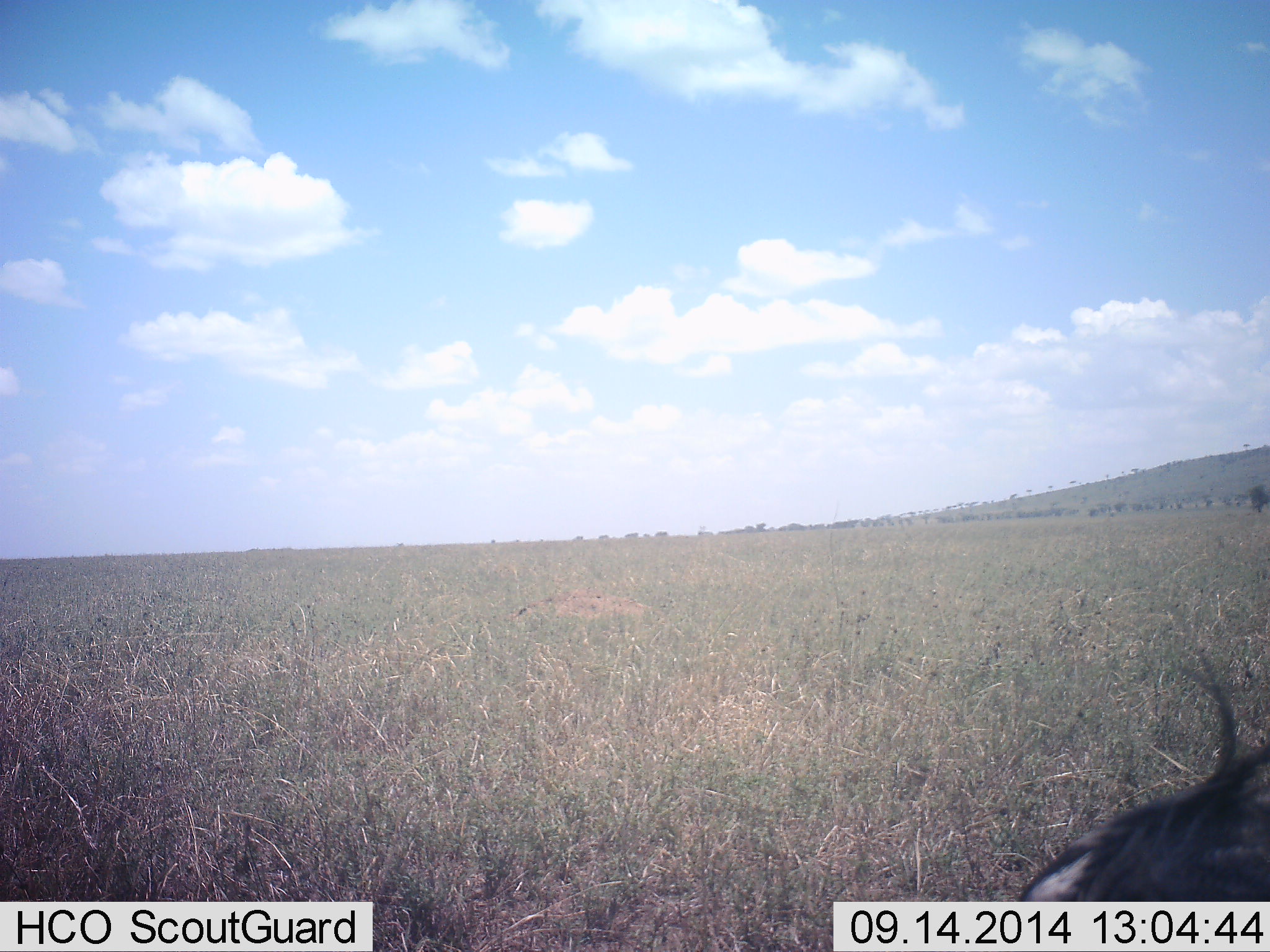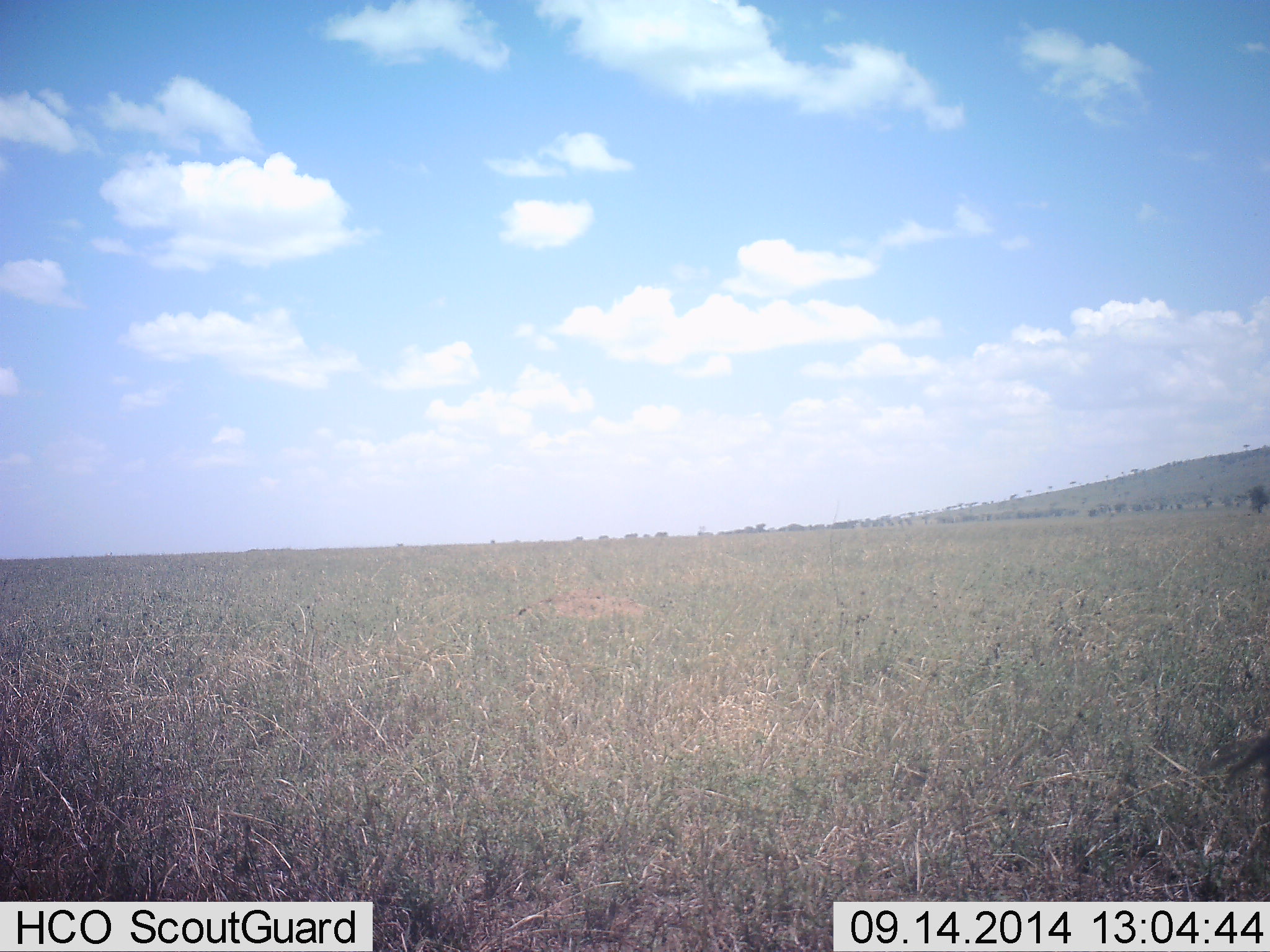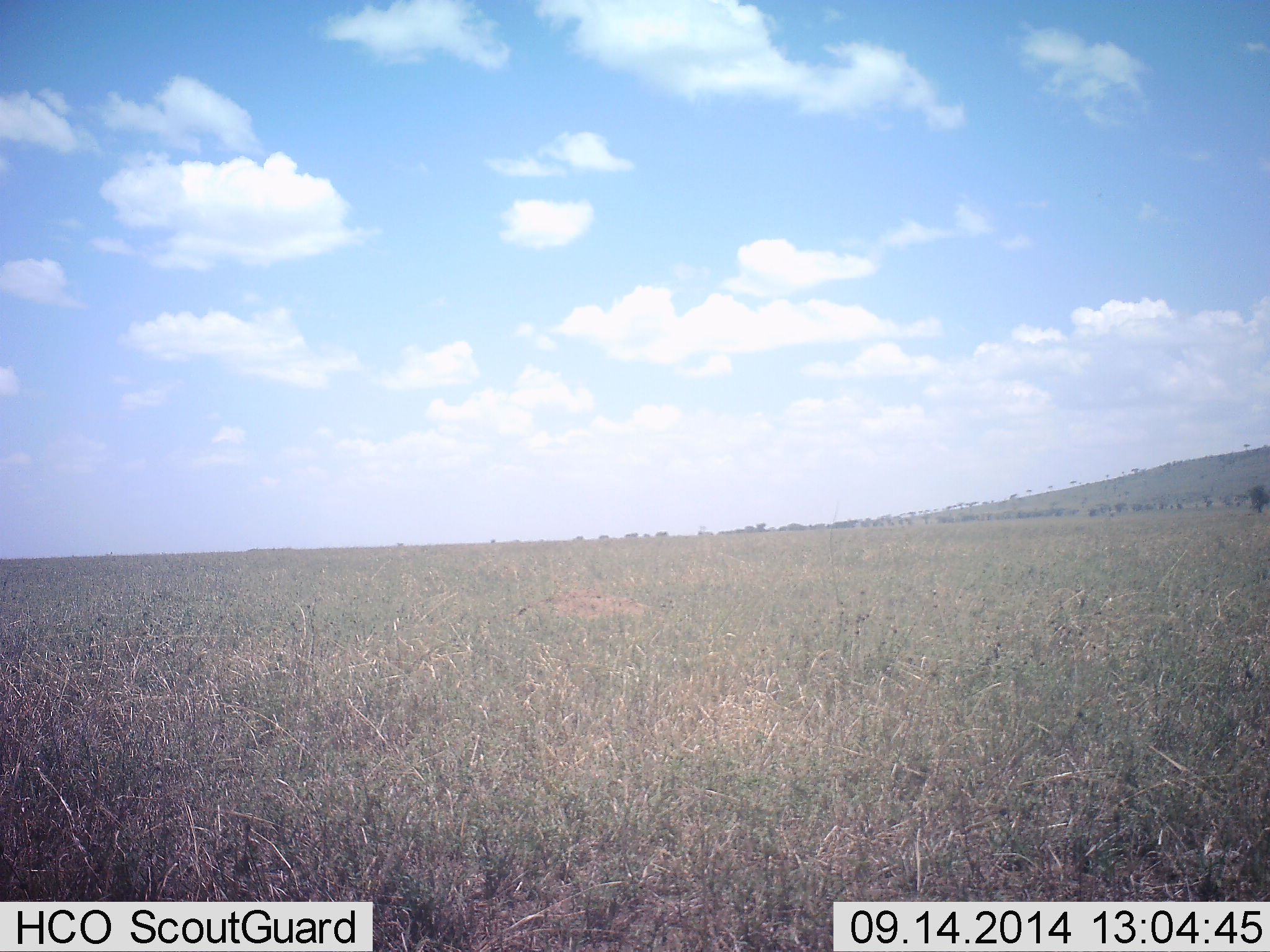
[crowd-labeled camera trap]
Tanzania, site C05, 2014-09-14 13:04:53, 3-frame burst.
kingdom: Animalia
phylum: Chordata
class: Mammalia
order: Artiodactyla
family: Bovidae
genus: Connochaetes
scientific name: Connochaetes taurinus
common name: blue wildebeest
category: wildebeest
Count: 1.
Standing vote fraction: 0%.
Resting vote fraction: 50%.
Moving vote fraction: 50%.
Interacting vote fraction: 0%.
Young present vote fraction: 0%.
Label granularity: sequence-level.